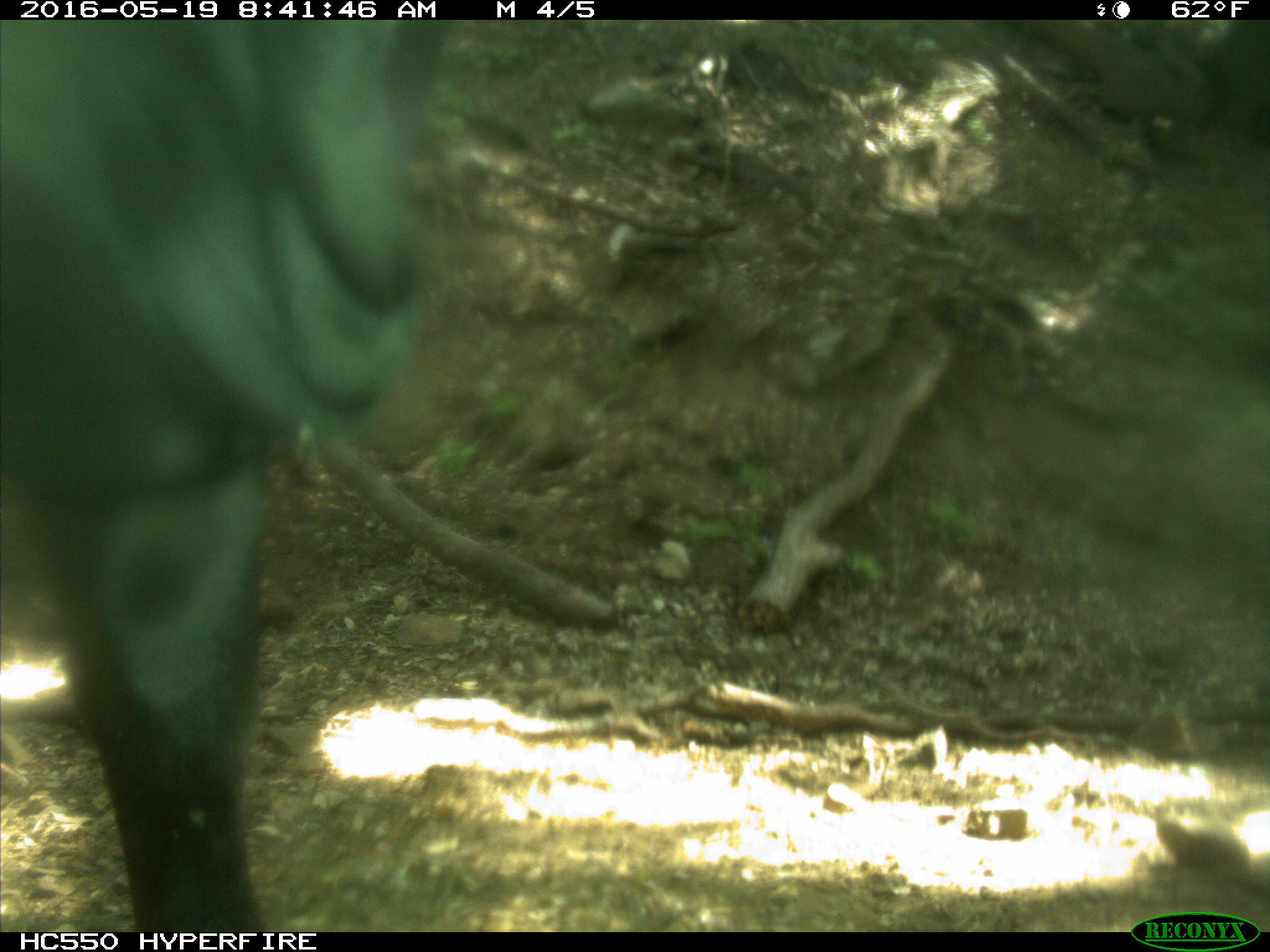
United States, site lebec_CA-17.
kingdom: Animalia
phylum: Chordata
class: Mammalia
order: Artiodactyla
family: Bovidae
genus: Bos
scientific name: Bos taurus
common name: domestic cow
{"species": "Bos taurus (domestic cow)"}